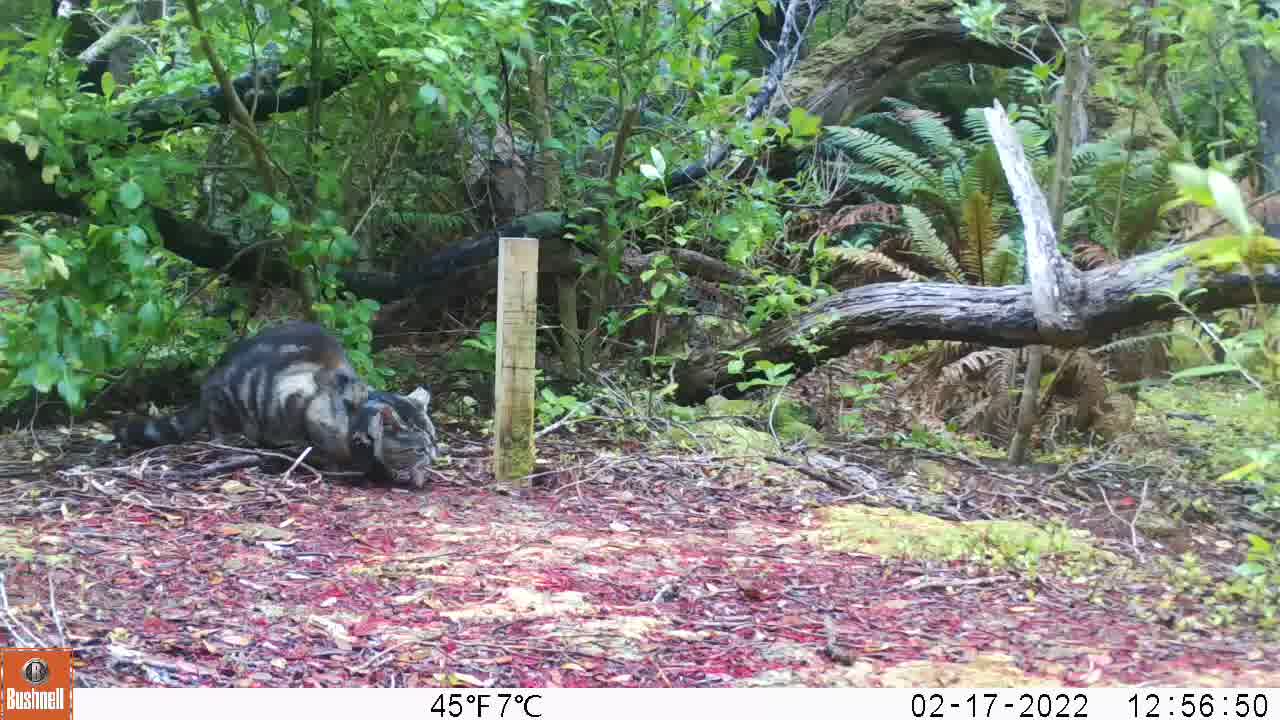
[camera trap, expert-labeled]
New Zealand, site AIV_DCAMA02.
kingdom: Animalia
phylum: Chordata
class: Mammalia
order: Carnivora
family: Felidae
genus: Felis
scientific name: Felis catus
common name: domestic cat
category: cat